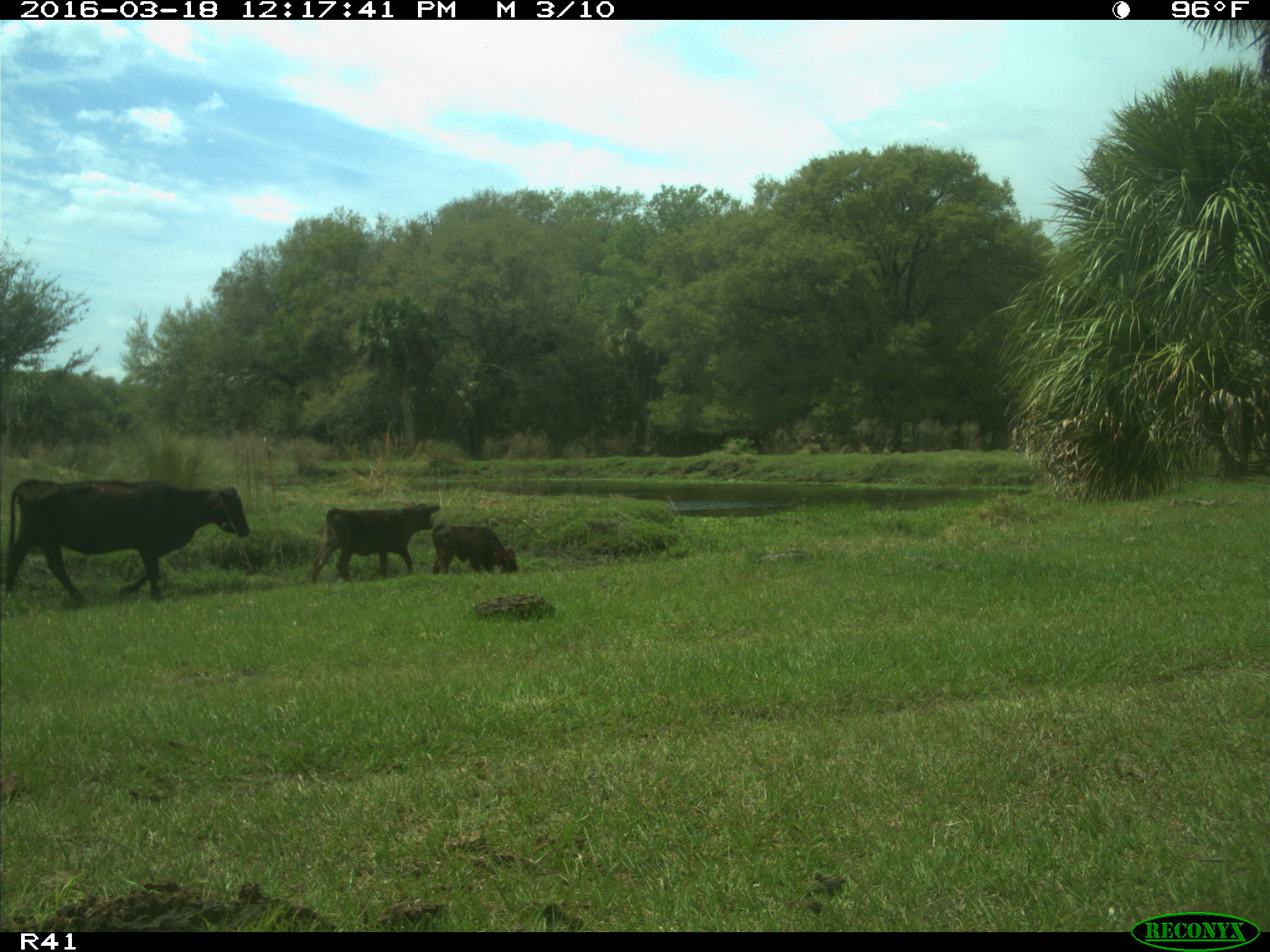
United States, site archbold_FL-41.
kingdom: Animalia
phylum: Chordata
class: Mammalia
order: Artiodactyla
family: Bovidae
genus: Bos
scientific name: Bos taurus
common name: domestic cow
Bos taurus (domestic cow).